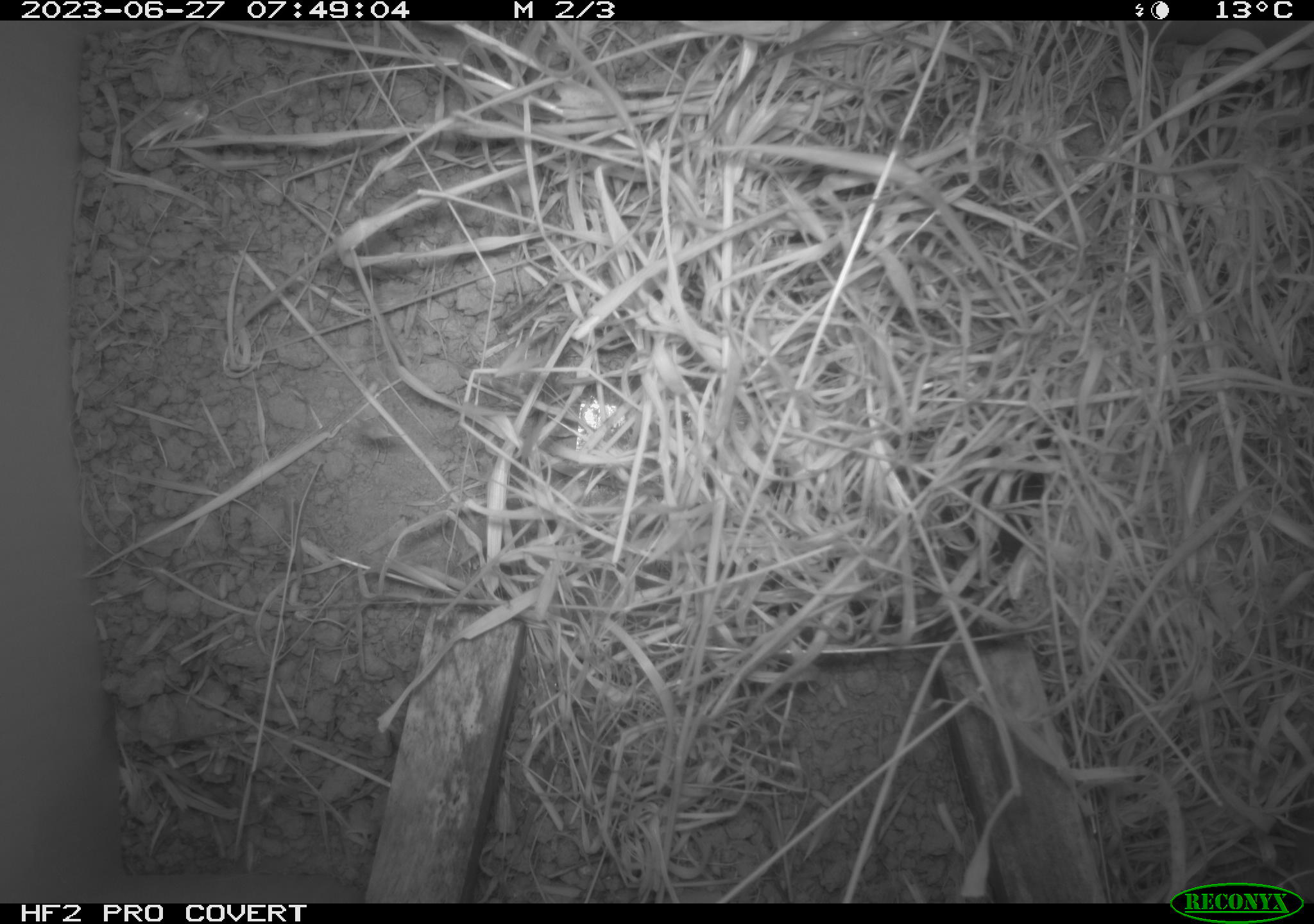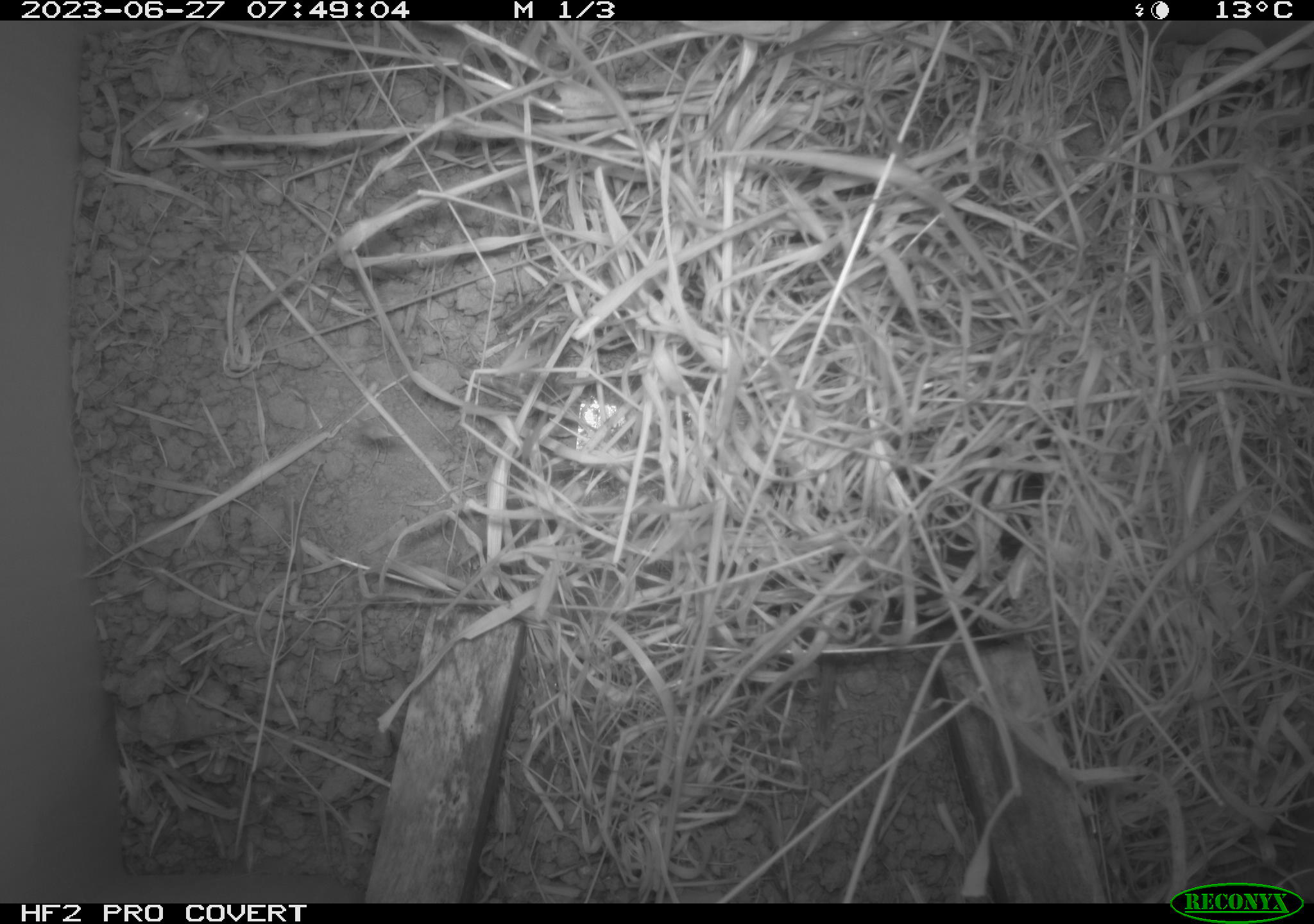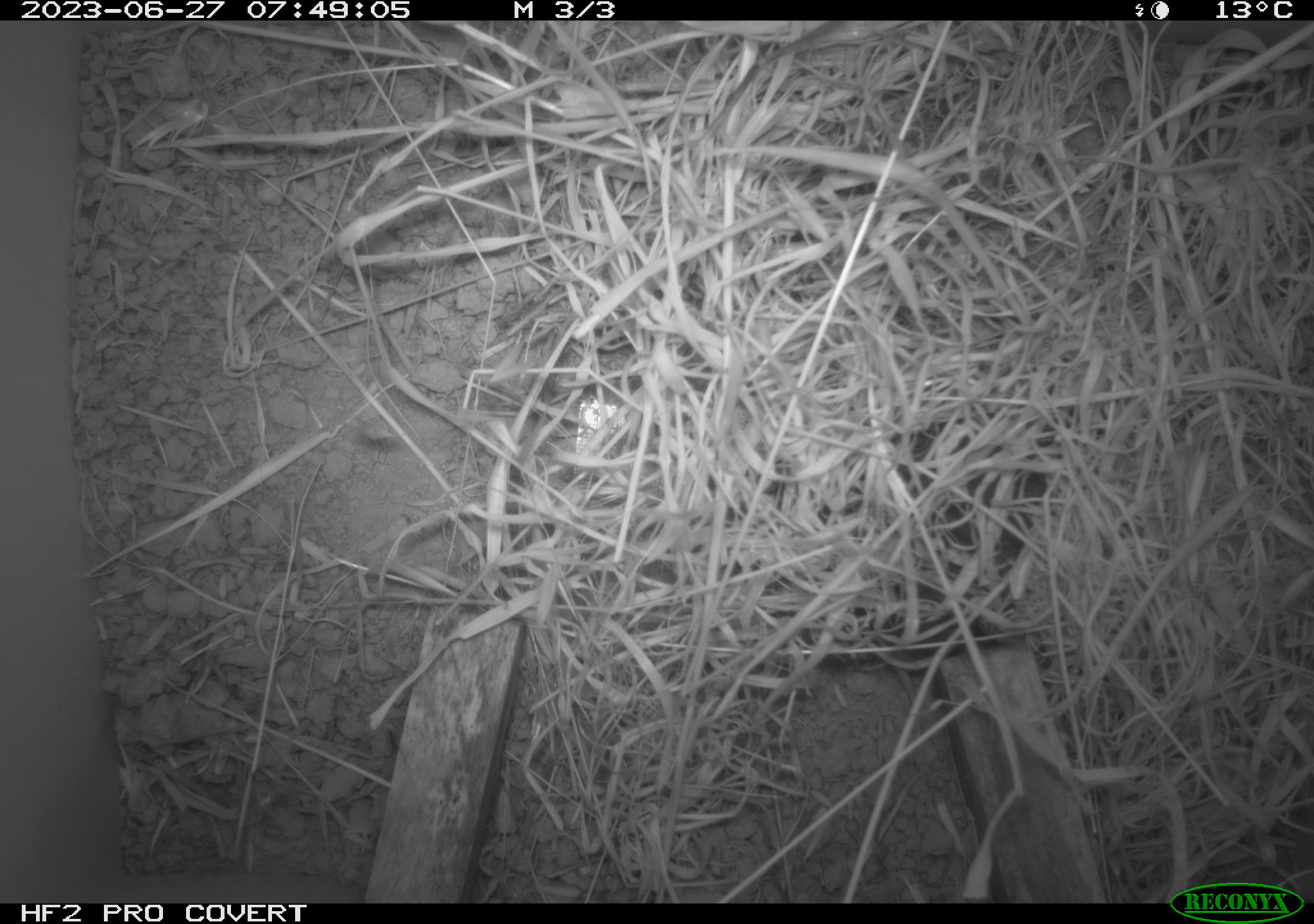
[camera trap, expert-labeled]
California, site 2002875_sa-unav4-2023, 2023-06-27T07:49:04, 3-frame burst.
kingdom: Animalia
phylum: Chordata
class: Mammalia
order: Rodentia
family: Cricetidae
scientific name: Arvicolinae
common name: voles, lemmings, and muskrats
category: arvicolinae subfamily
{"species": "arvicolinae subfamily (voles, lemmings, and muskrats) (Arvicolinae)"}